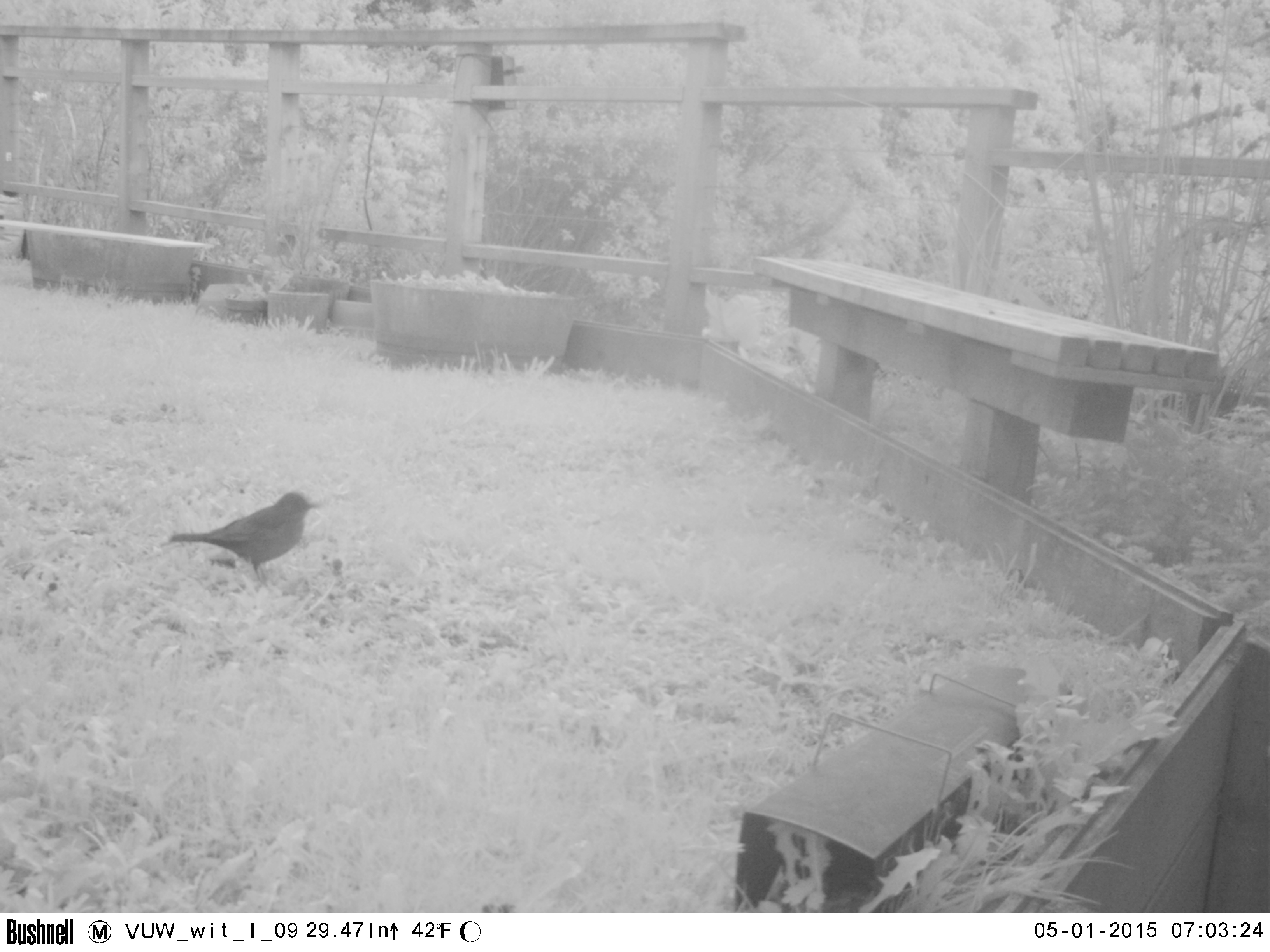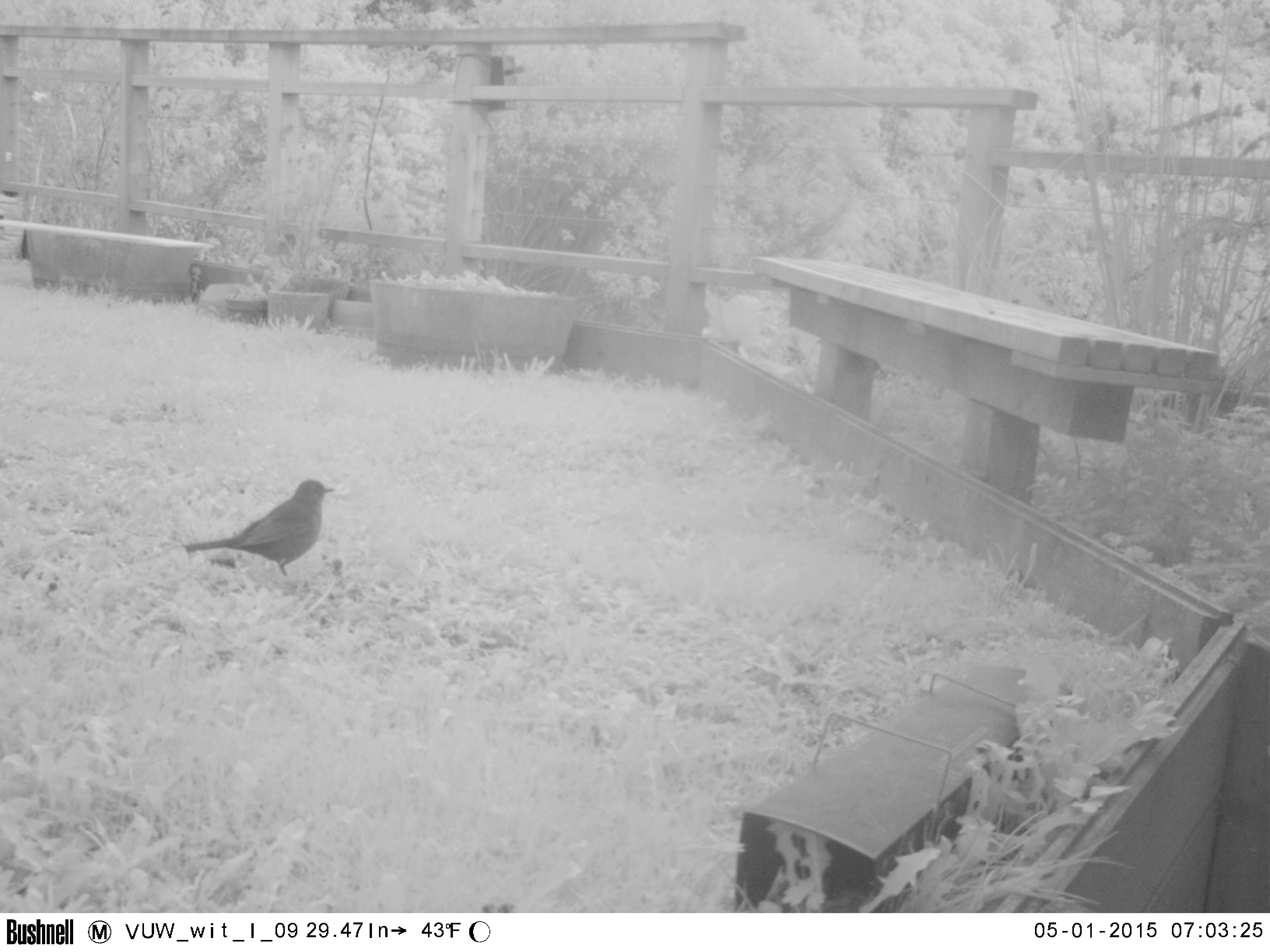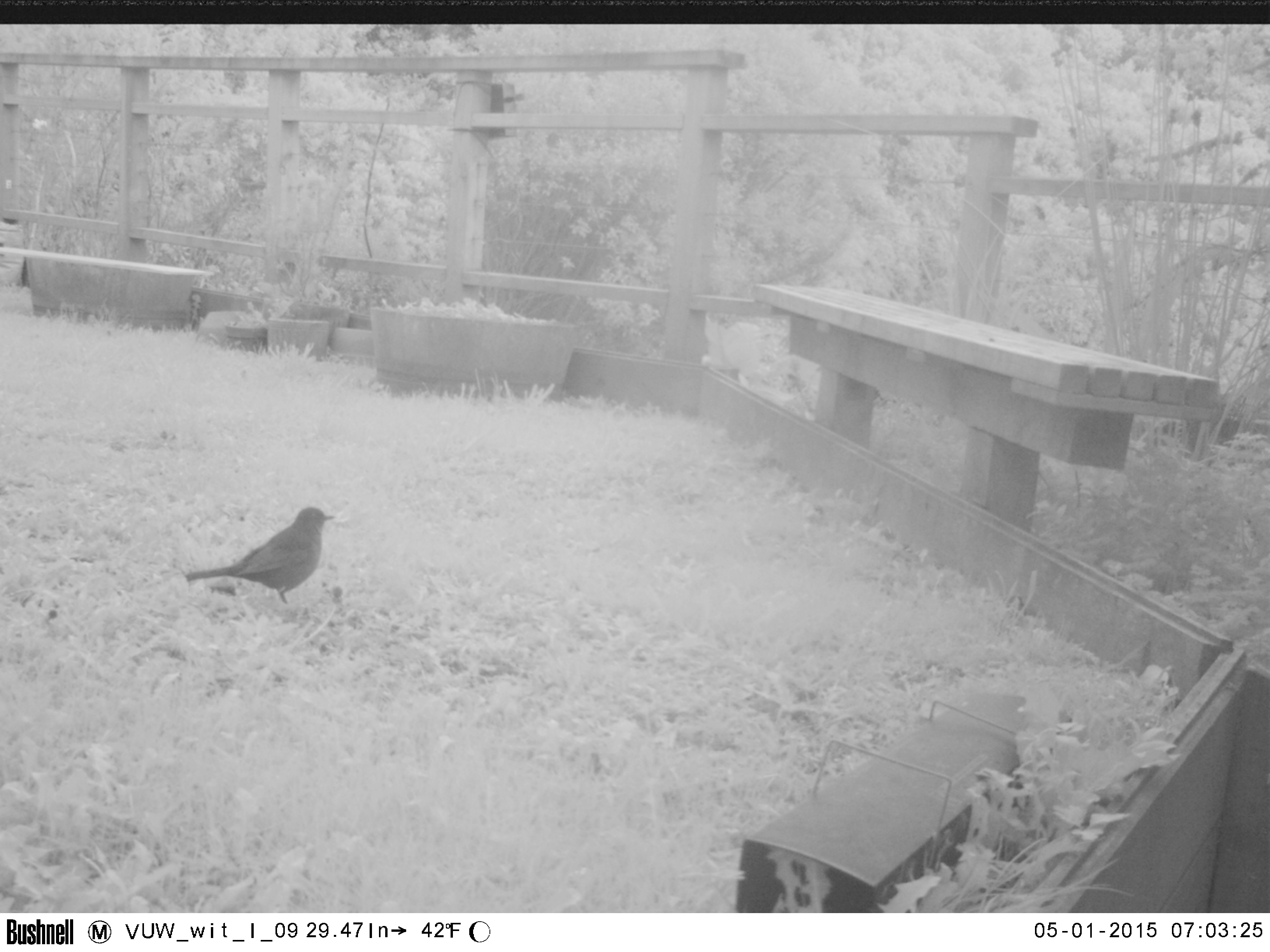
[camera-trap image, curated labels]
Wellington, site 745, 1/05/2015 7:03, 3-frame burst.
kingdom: Animalia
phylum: Chordata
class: Aves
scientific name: Aves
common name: bird